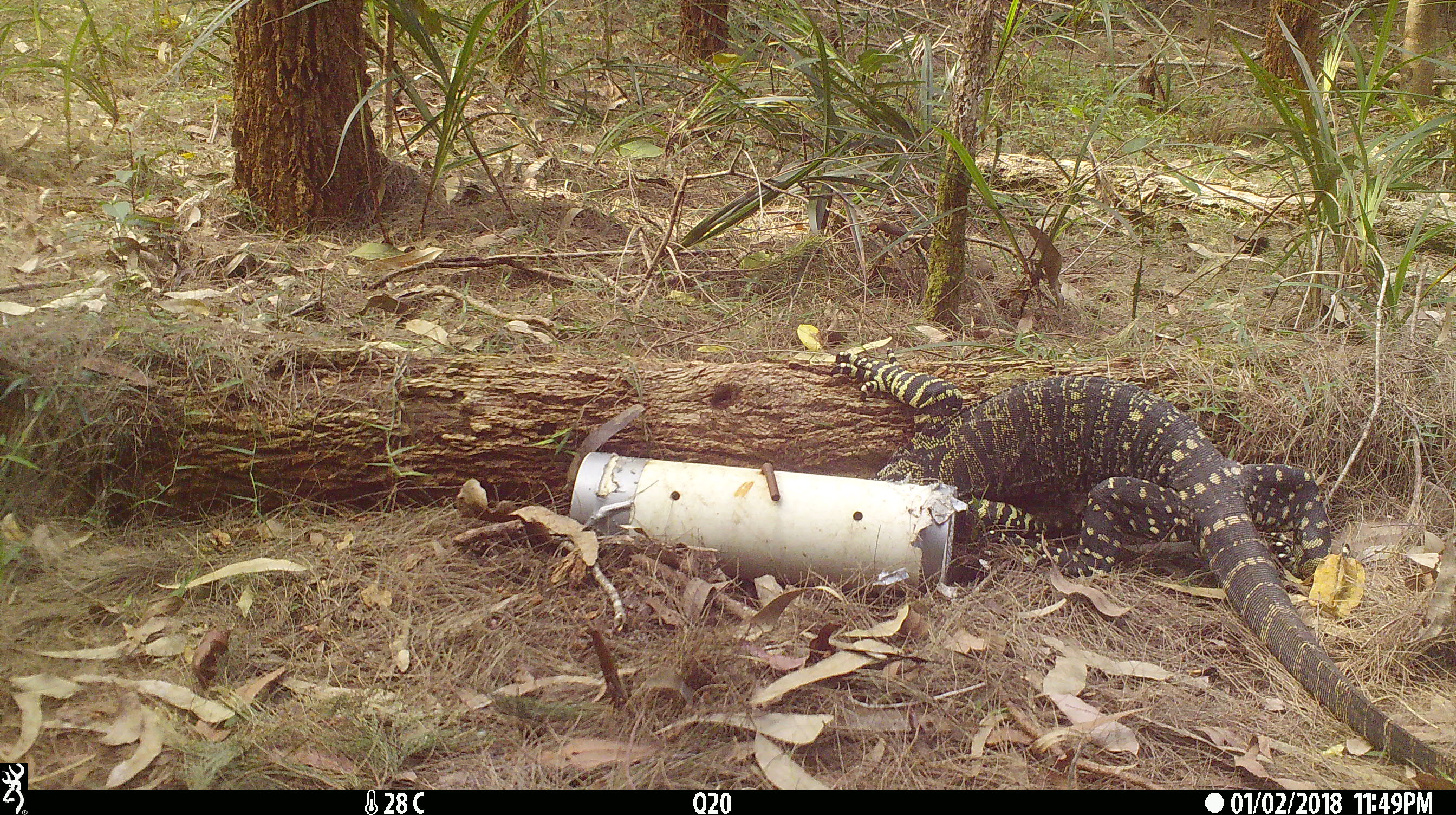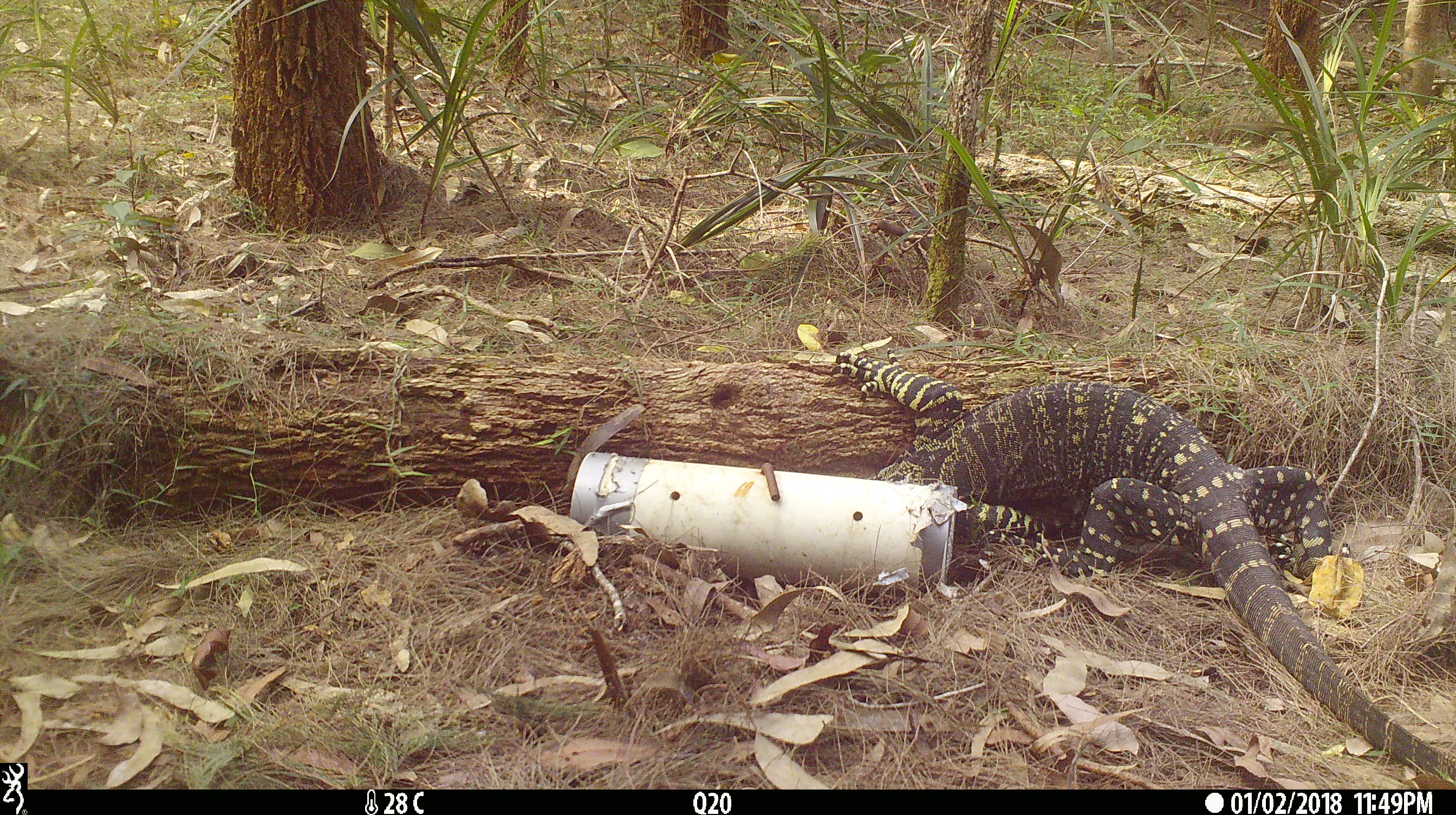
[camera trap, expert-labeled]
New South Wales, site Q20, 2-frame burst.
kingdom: Animalia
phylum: Chordata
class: Reptilia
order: Squamata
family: Varanidae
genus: Varanus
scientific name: Varanus varius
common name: lace monitor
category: goanna